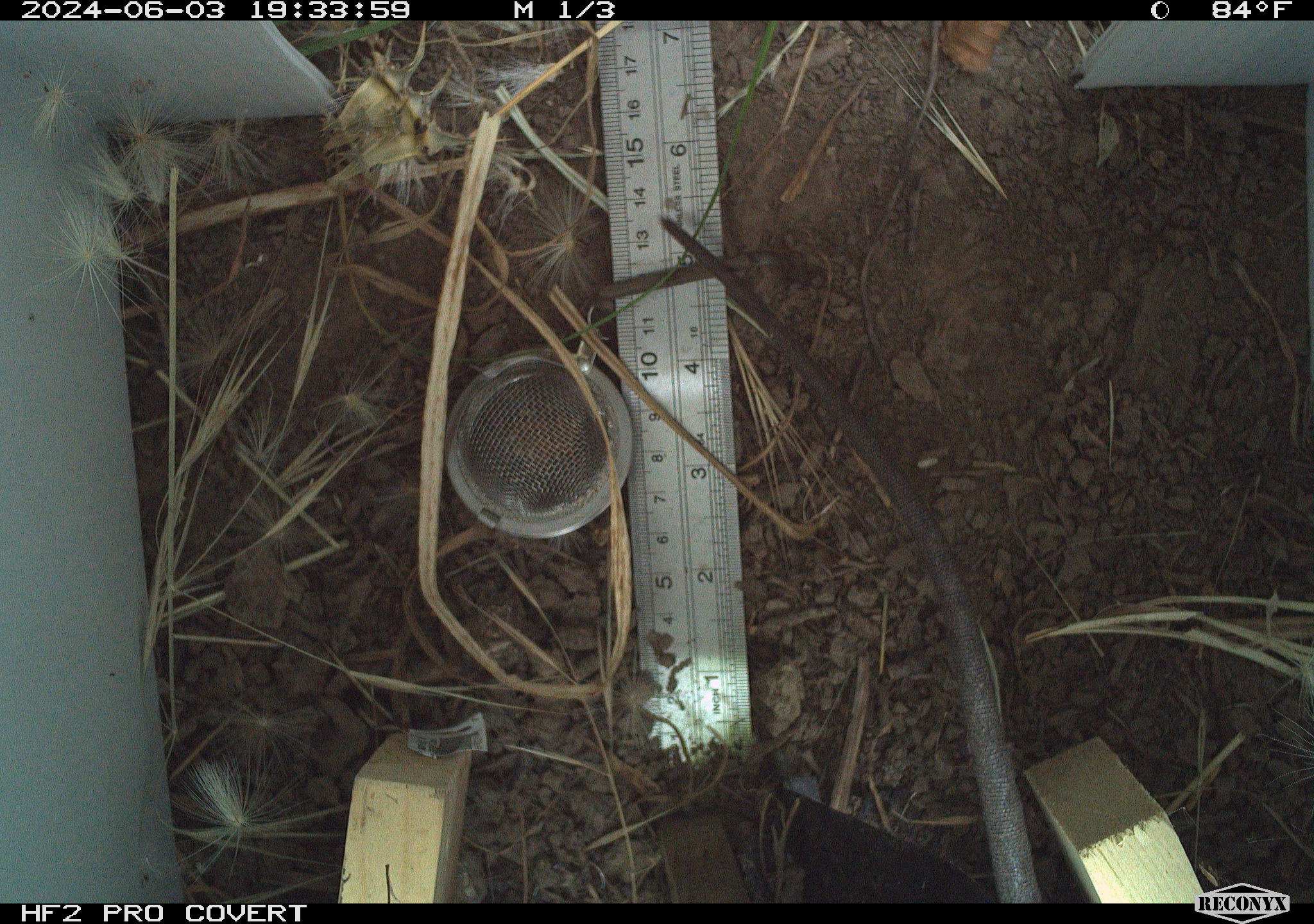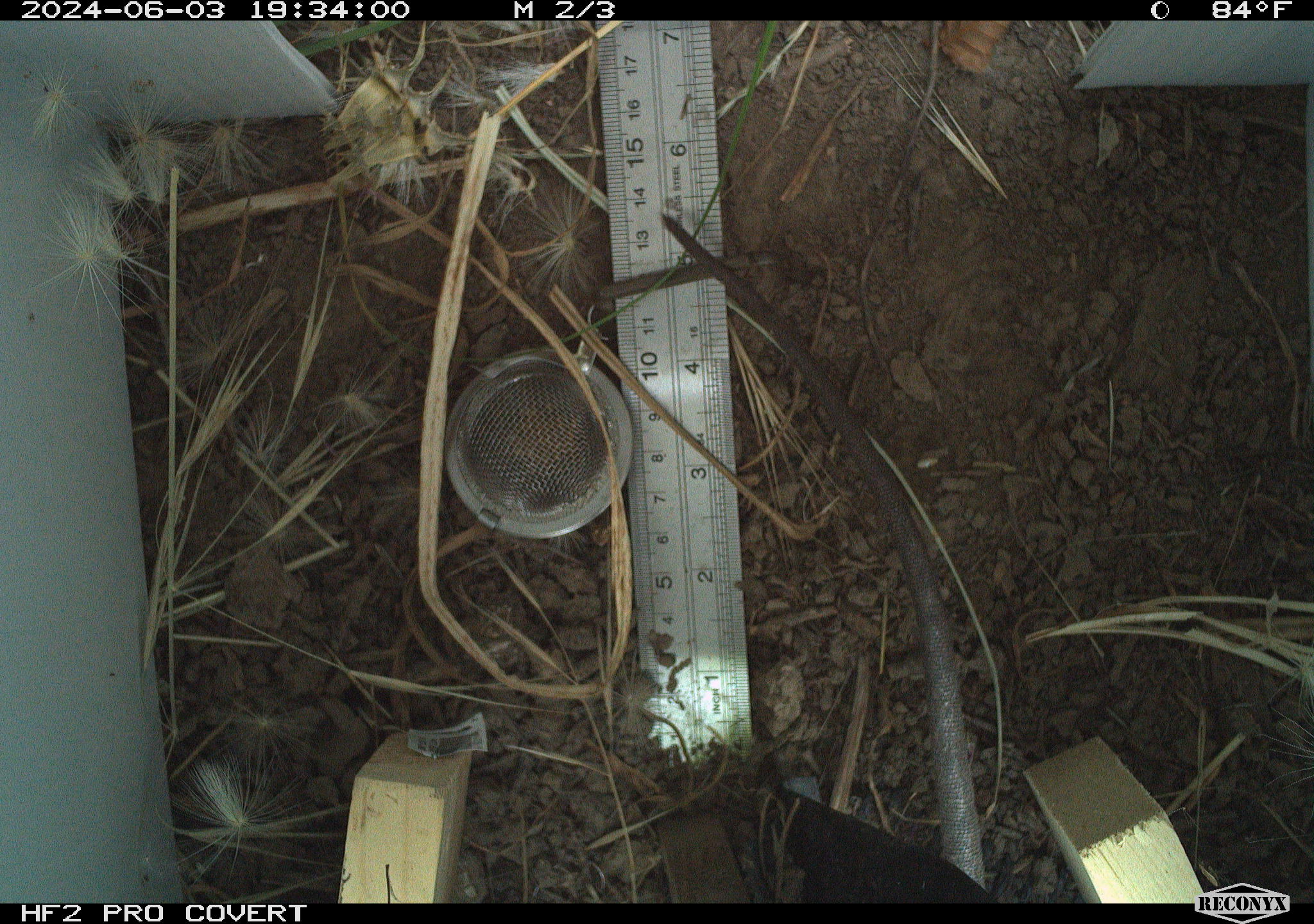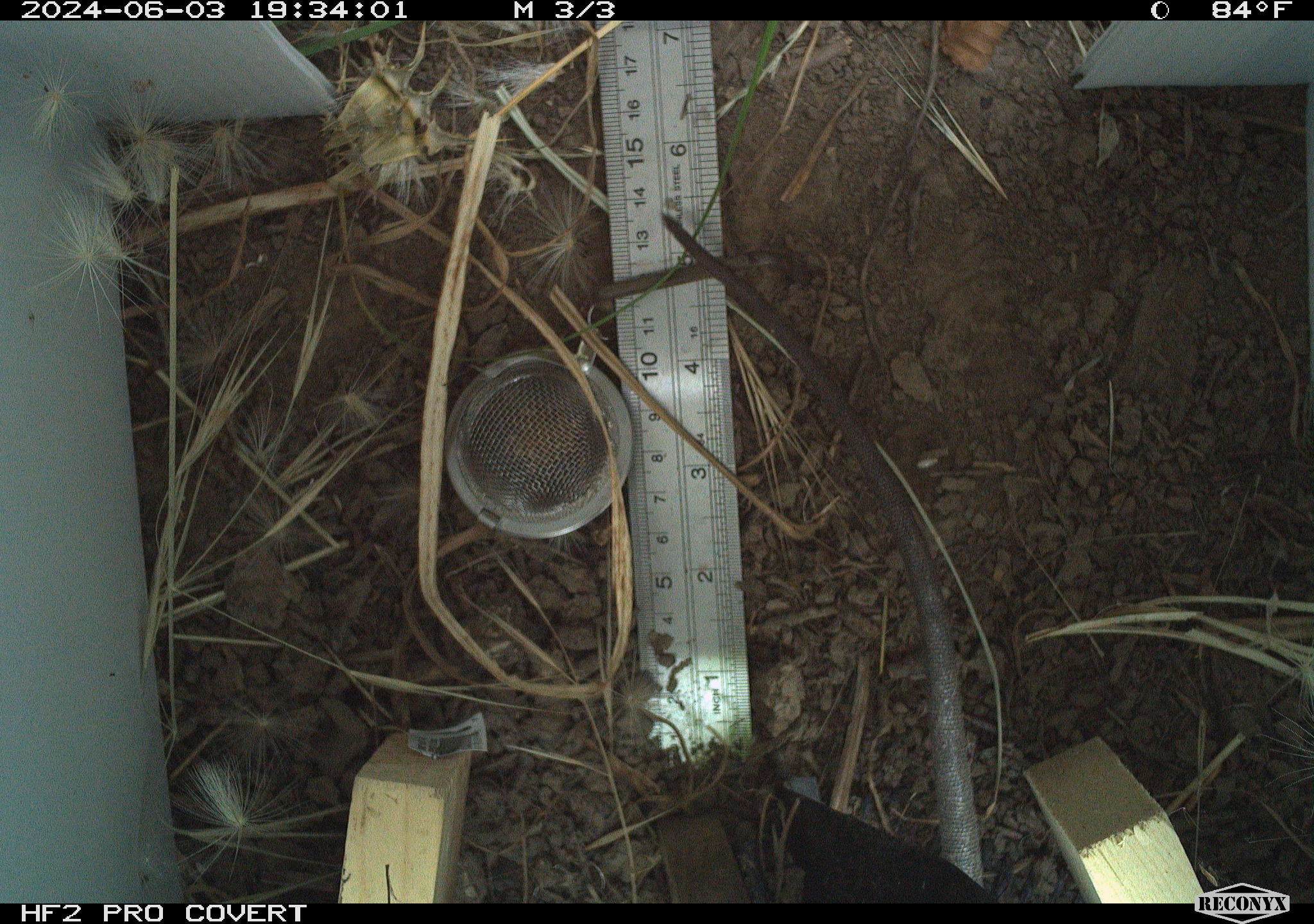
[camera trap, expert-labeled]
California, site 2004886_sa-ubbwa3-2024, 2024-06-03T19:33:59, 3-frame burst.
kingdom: Animalia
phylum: Chordata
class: Mammalia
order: Rodentia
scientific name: Rodentia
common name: woodrat or rat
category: woodrat or rat species